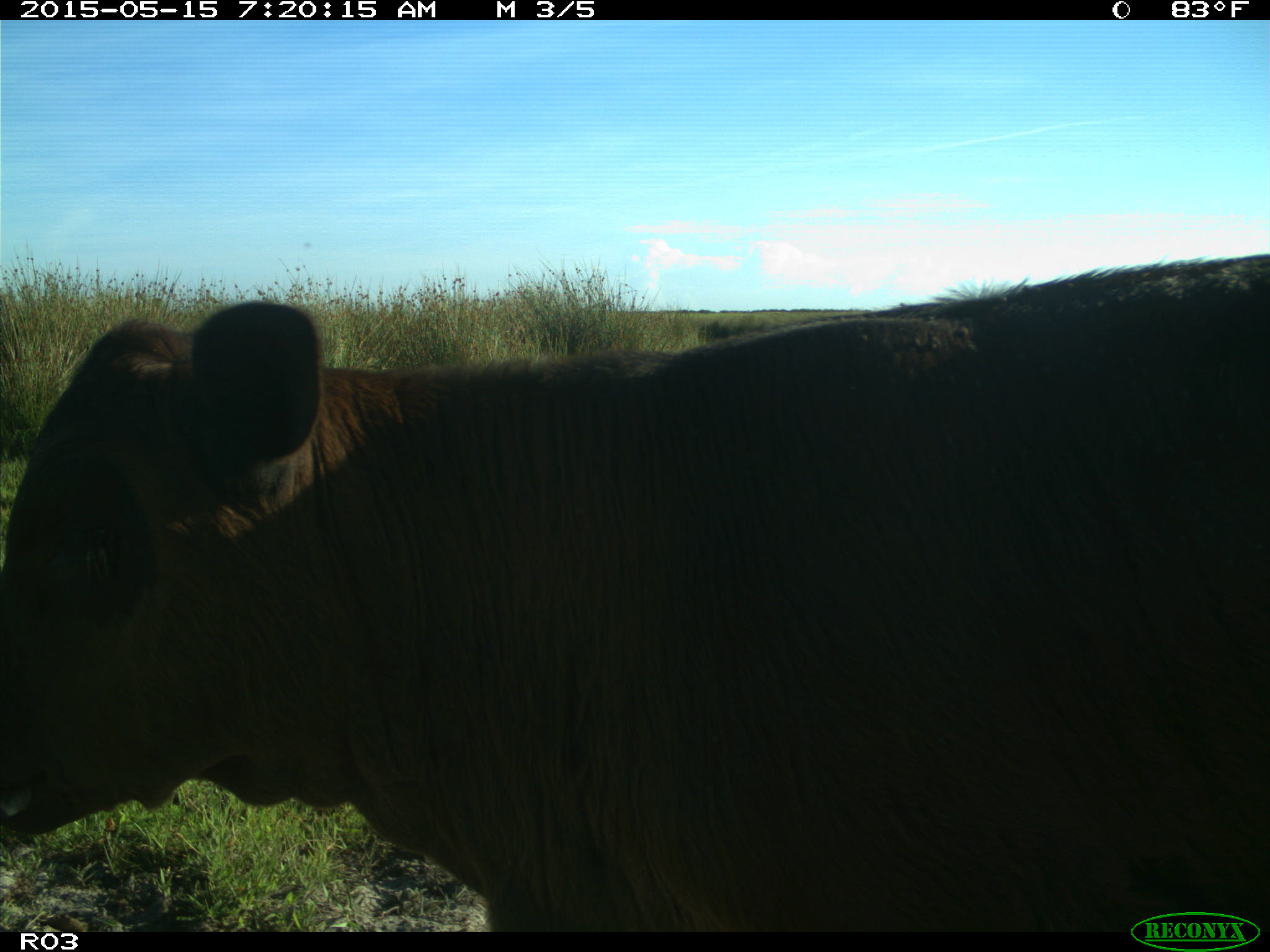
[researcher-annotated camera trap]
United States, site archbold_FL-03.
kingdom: Animalia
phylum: Chordata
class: Mammalia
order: Artiodactyla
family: Bovidae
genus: Bos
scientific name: Bos taurus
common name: domestic cow